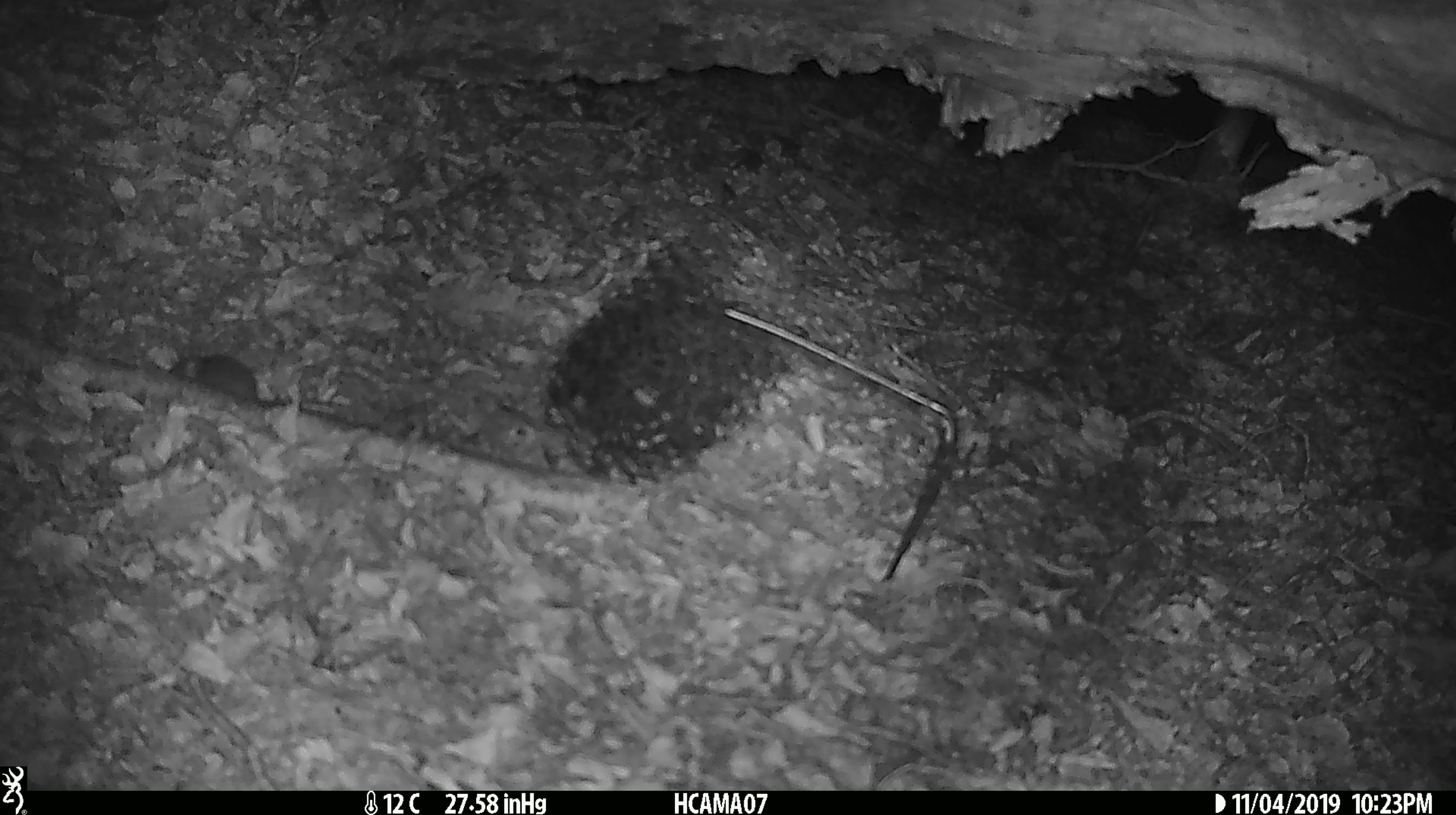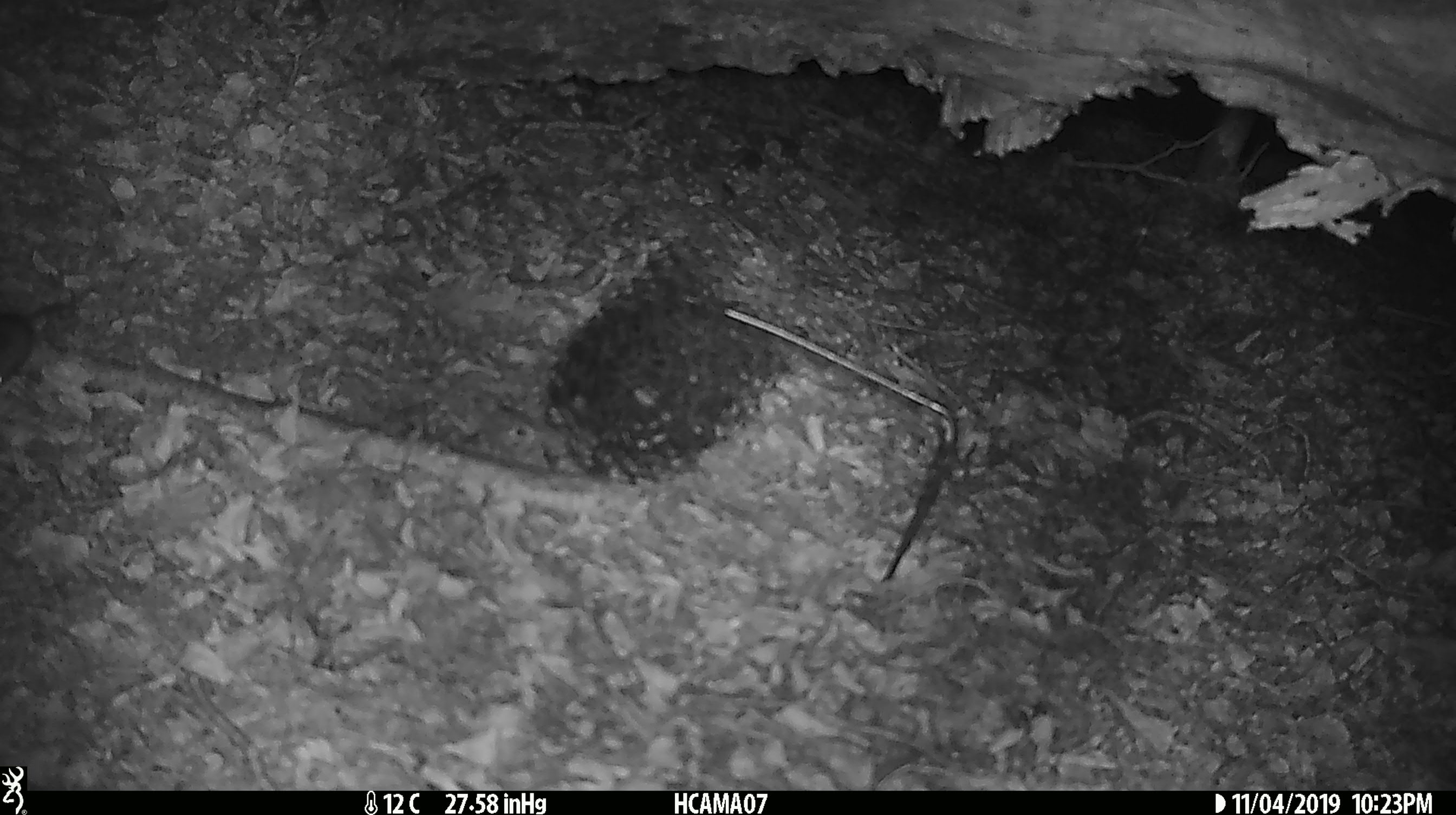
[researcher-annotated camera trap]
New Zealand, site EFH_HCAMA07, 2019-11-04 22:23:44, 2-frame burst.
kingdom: Animalia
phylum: Chordata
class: Mammalia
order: Rodentia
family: Muridae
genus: Mus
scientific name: Mus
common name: mouse